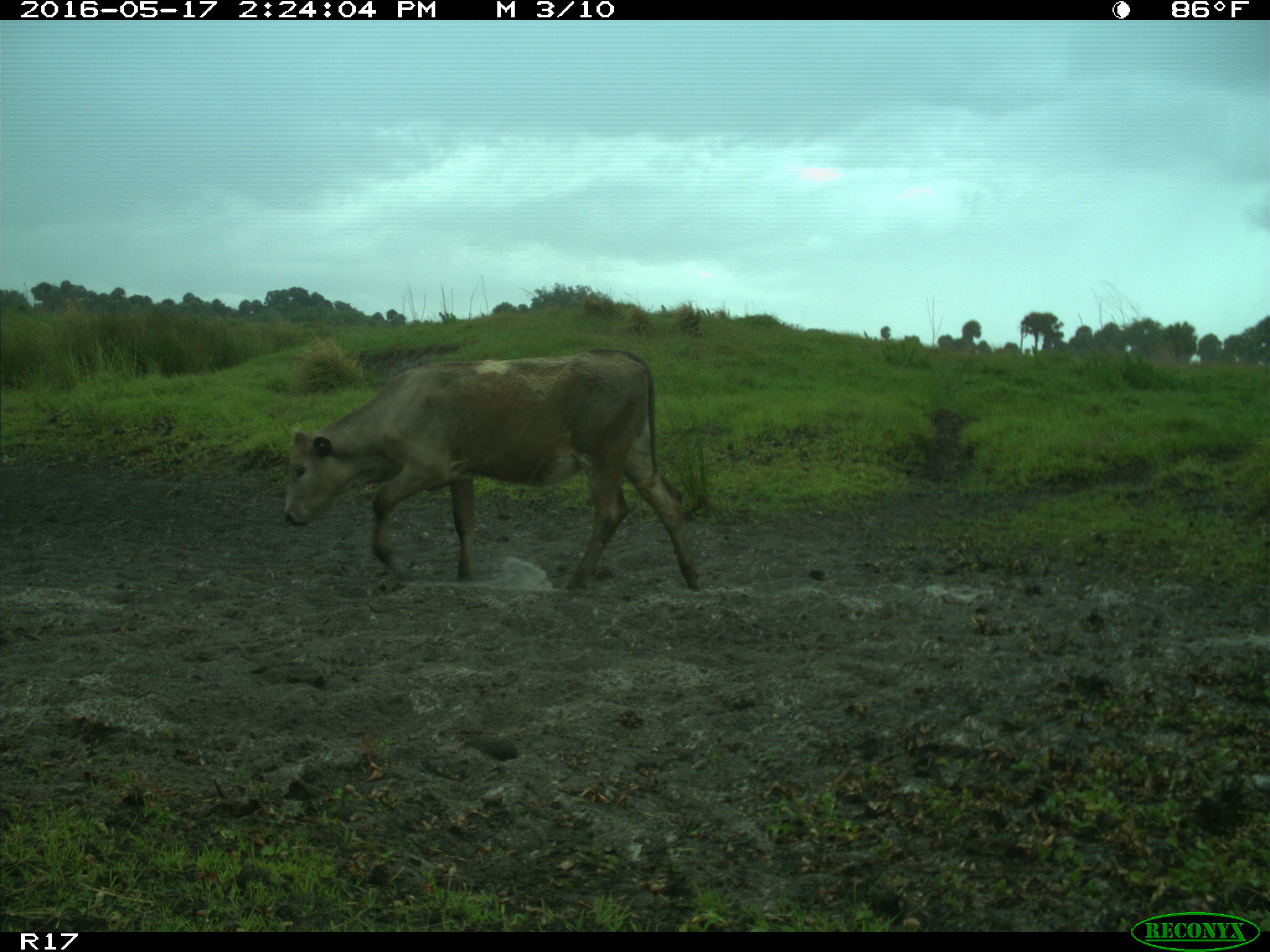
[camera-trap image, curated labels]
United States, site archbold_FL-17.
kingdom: Animalia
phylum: Chordata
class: Mammalia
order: Artiodactyla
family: Bovidae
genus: Bos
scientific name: Bos taurus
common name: domestic cow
Bos taurus (domestic cow).